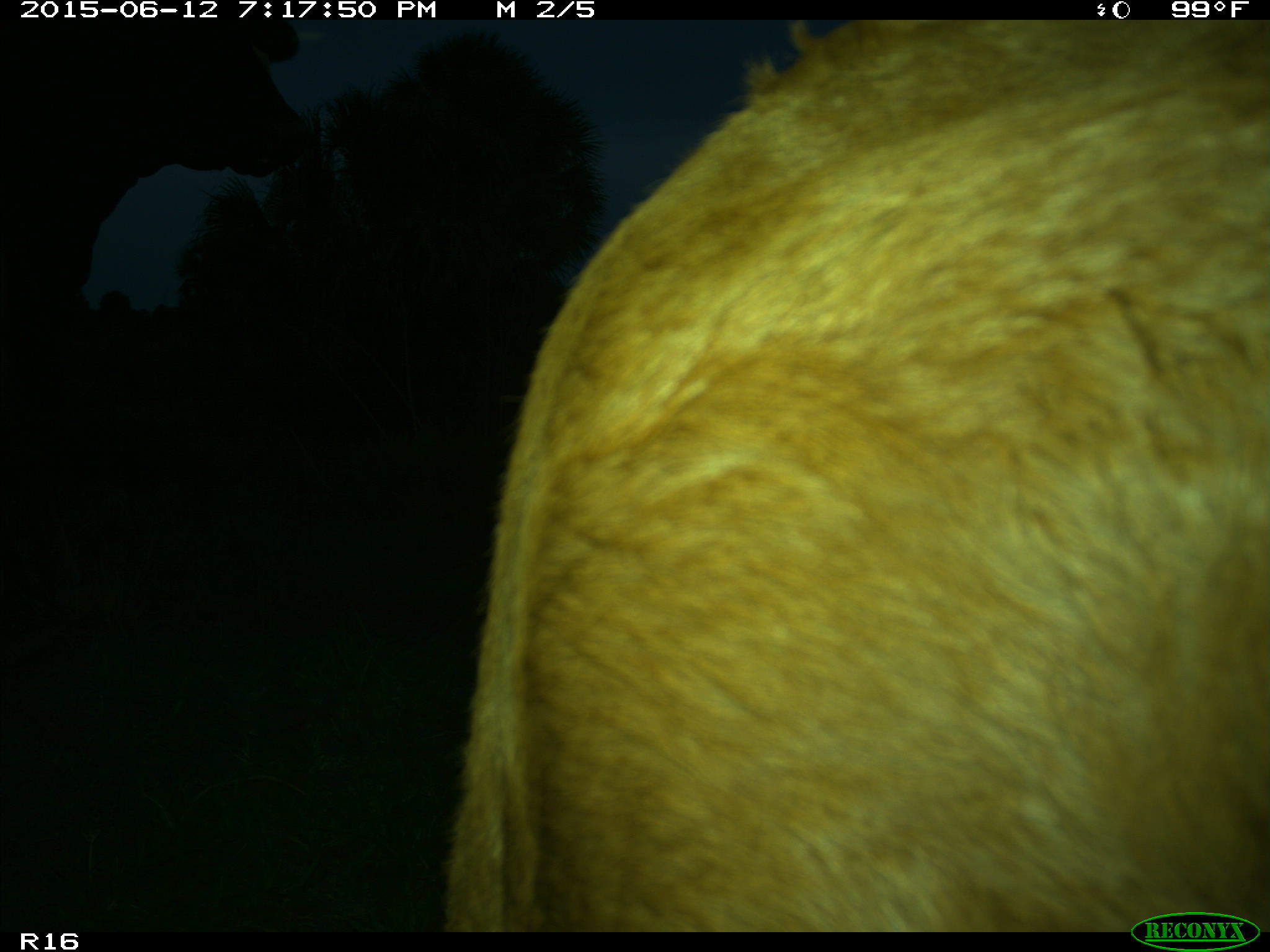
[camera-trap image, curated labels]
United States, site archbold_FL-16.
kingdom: Animalia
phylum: Chordata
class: Mammalia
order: Artiodactyla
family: Bovidae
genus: Bos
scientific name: Bos taurus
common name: domestic cow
Bos taurus (domestic cow).